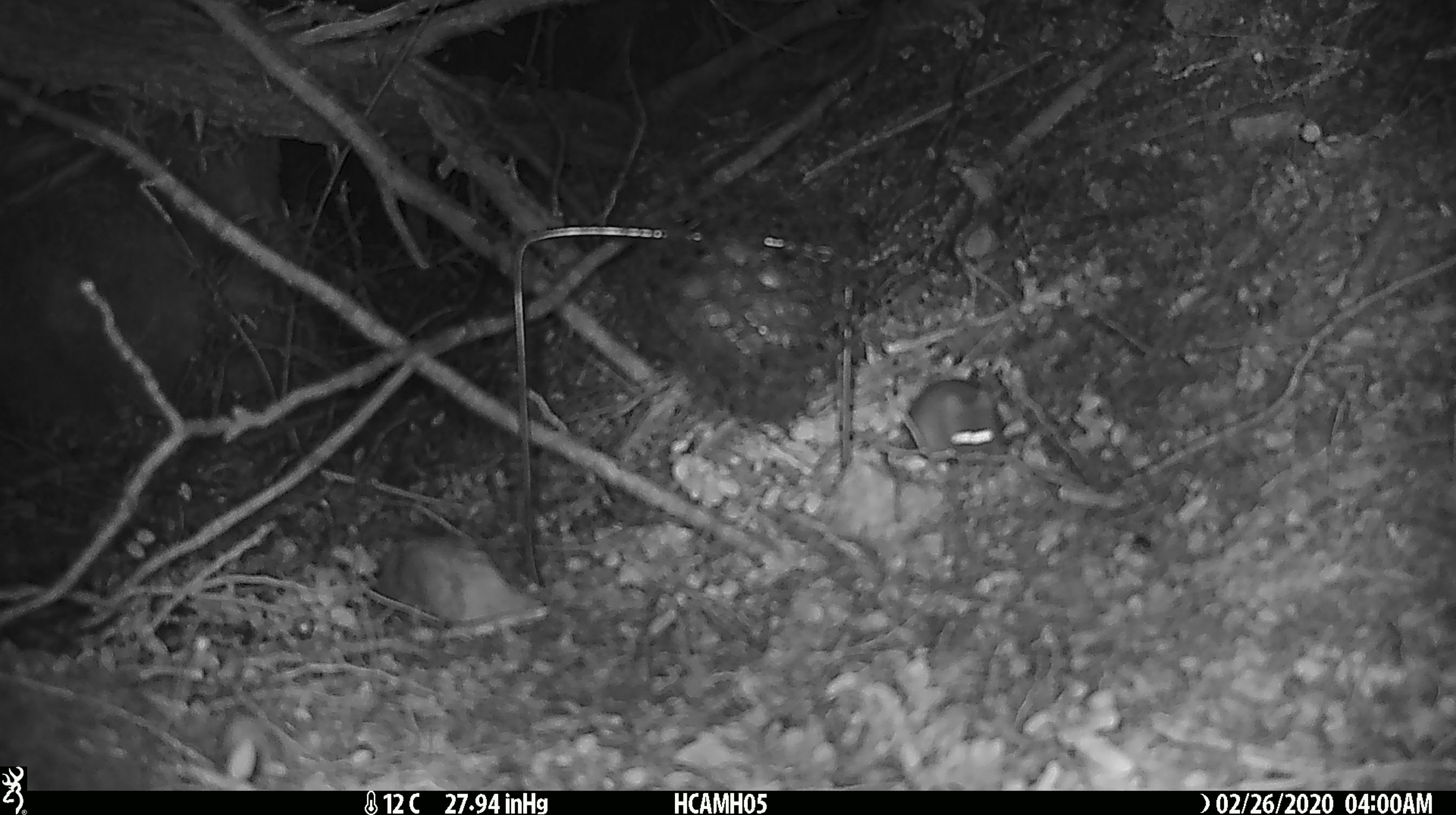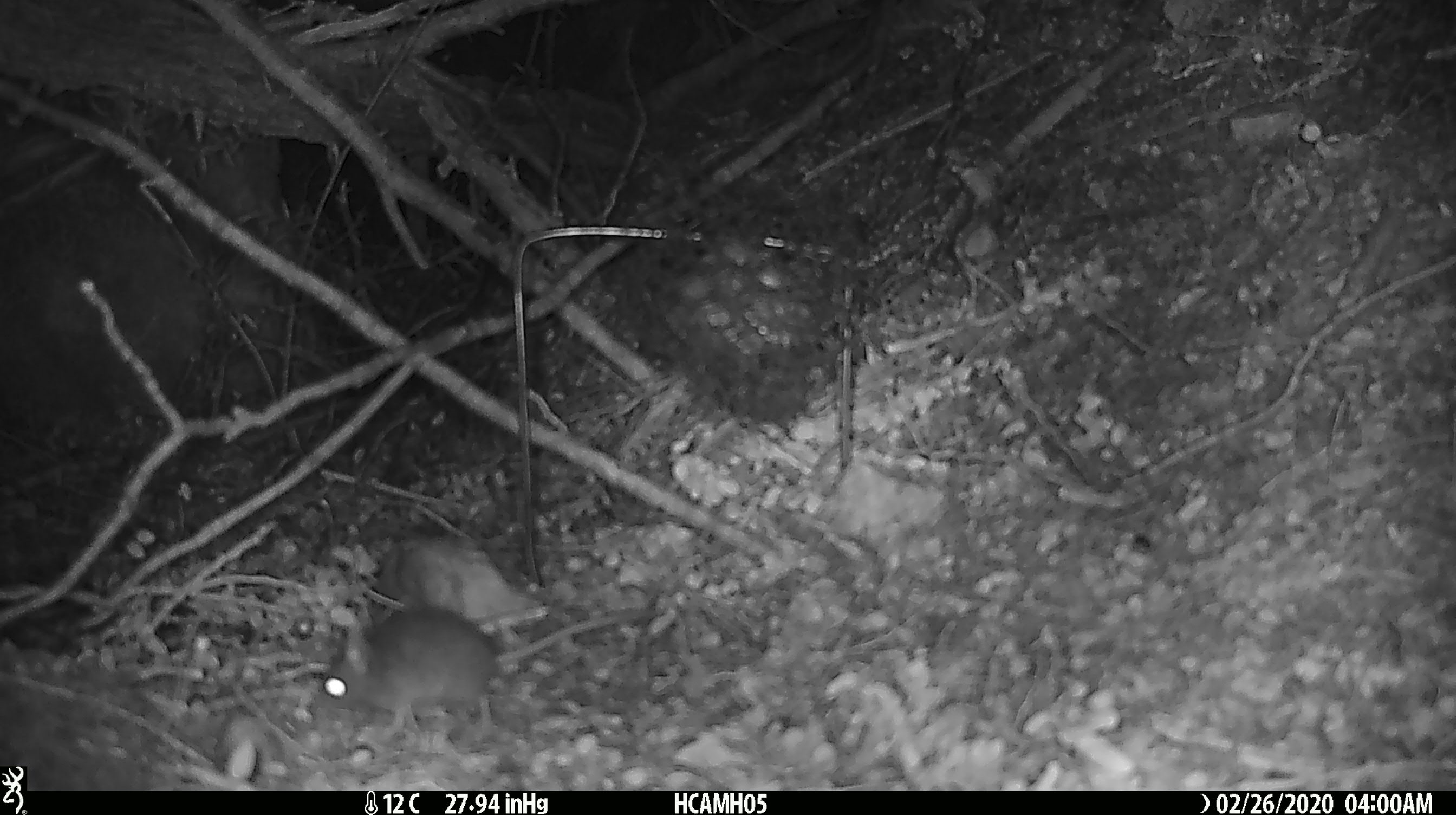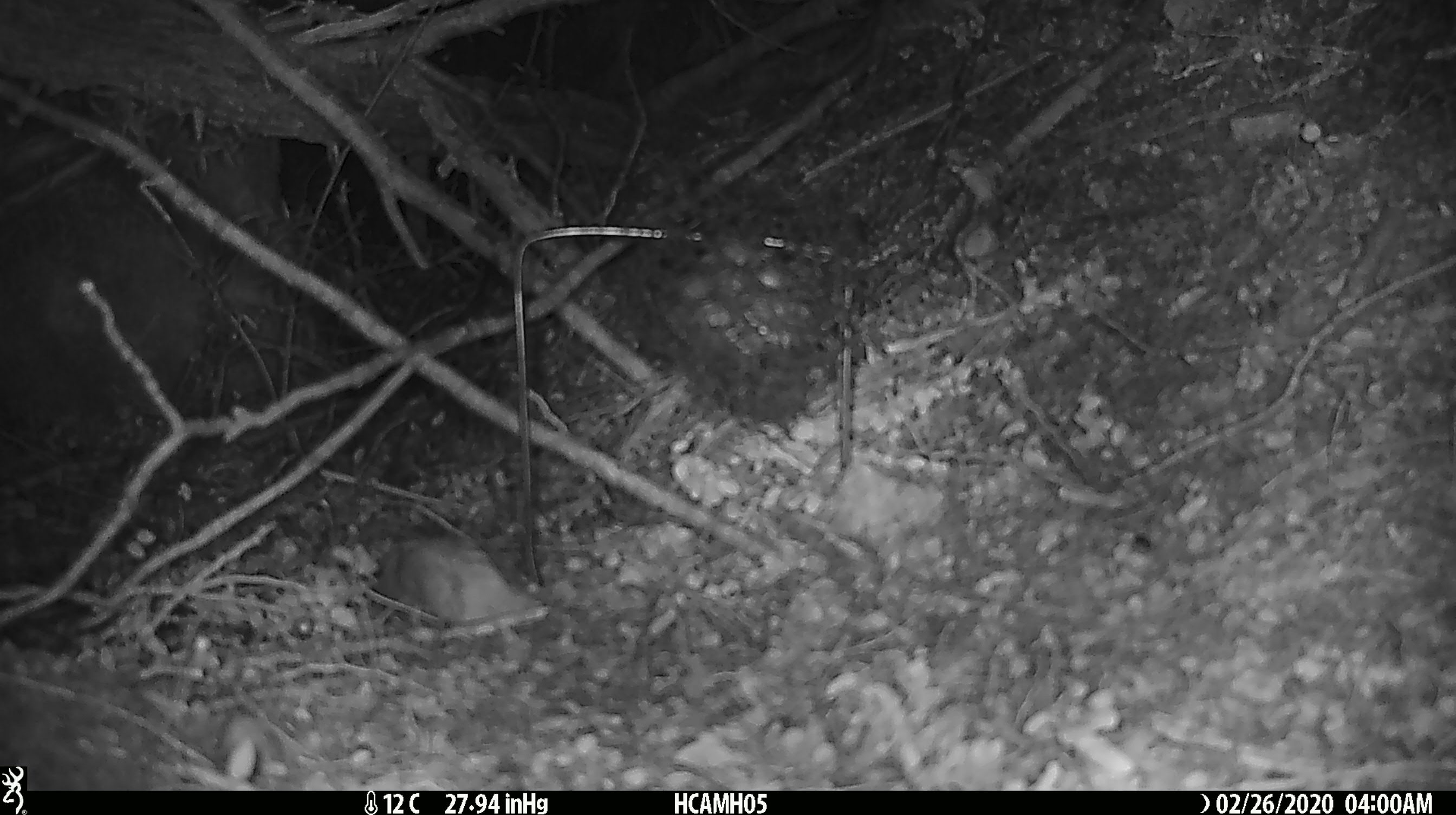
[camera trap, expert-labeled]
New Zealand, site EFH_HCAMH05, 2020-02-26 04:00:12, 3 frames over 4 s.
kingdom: Animalia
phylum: Chordata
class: Mammalia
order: Rodentia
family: Muridae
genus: Mus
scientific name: Mus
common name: mouse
Mouse (Mus).